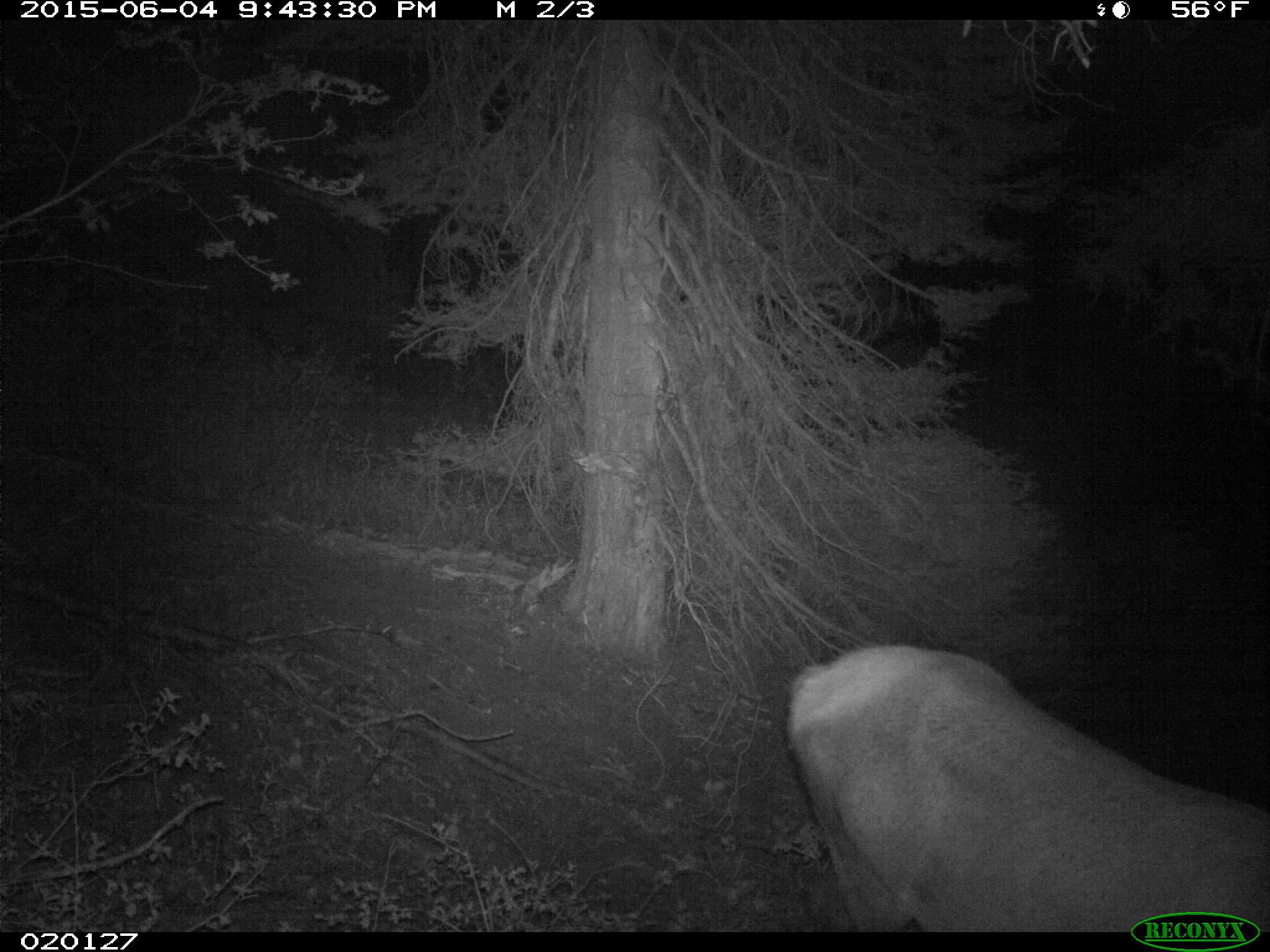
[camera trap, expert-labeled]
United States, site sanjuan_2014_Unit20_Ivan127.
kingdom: Animalia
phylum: Chordata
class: Mammalia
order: Artiodactyla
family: Cervidae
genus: Cervus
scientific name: Cervus elaphus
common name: red deer